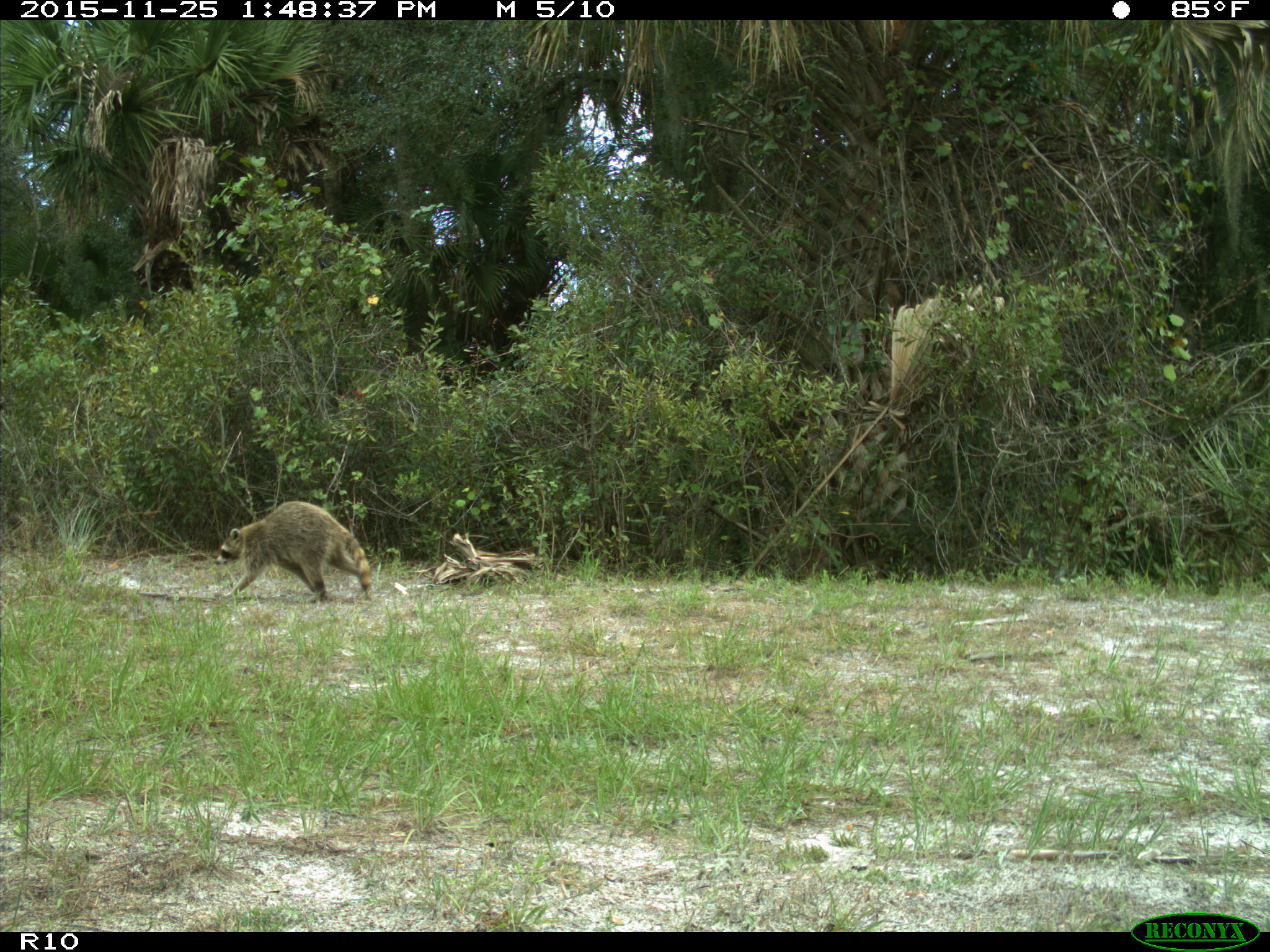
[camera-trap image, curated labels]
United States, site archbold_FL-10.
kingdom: Animalia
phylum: Chordata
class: Mammalia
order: Carnivora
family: Procyonidae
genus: Procyon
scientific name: Procyon lotor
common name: common raccoon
Procyon lotor (common raccoon).